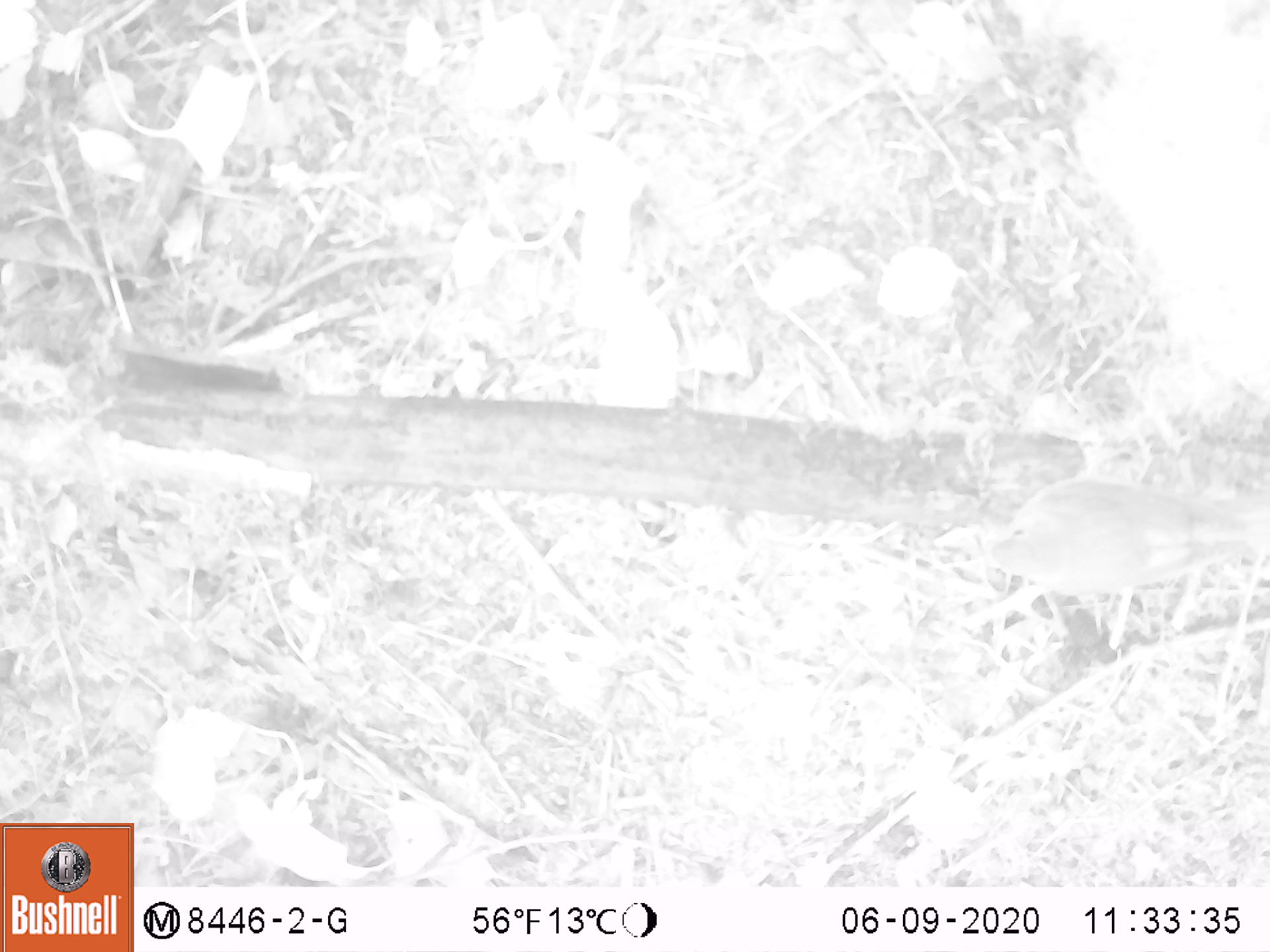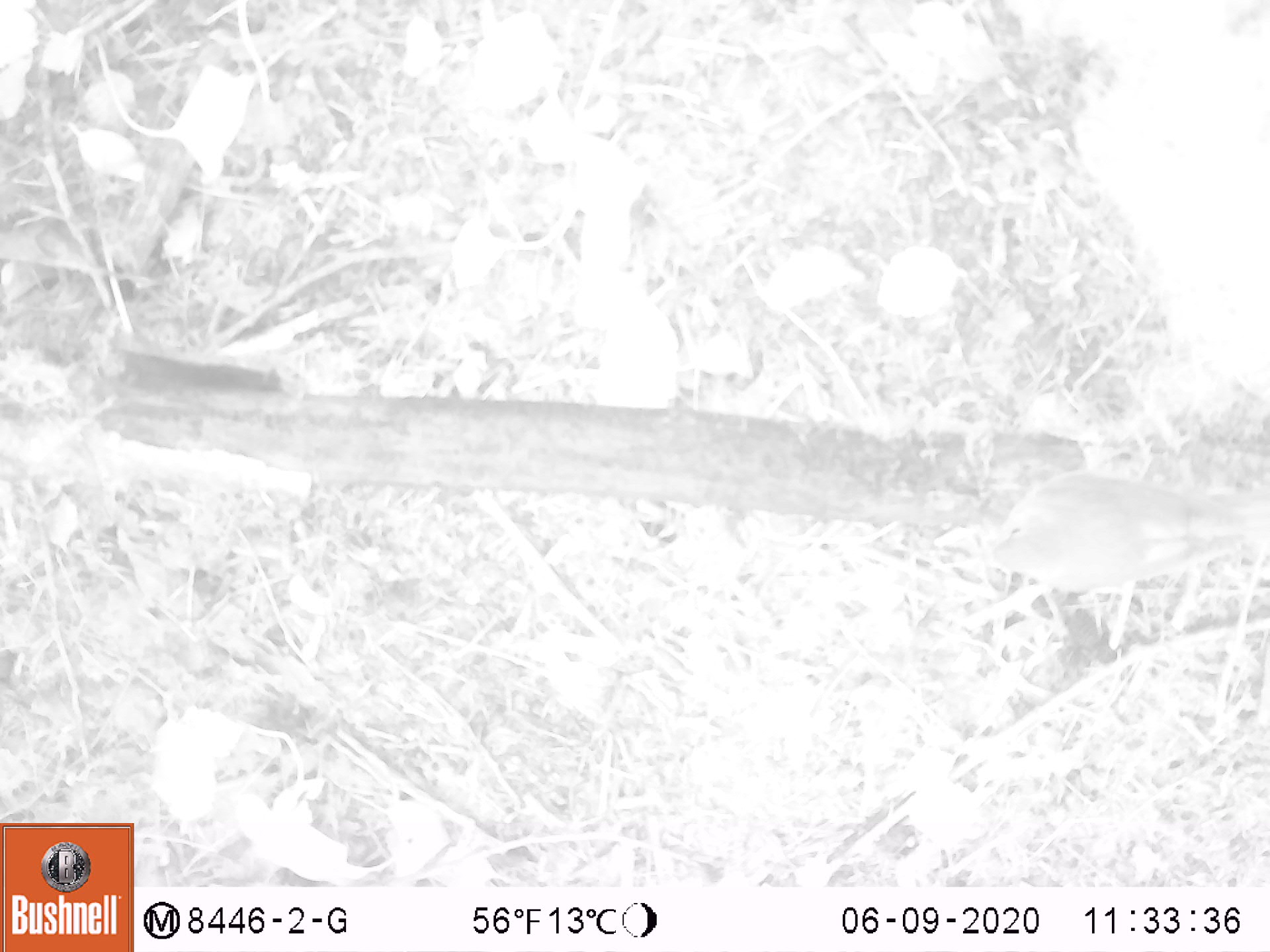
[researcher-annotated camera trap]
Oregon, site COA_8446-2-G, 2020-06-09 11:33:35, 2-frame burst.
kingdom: Animalia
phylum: Chordata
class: Aves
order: Passeriformes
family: Turdidae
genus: Catharus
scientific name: Catharus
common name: brown thrushes and nightingale-thrushes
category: catharus species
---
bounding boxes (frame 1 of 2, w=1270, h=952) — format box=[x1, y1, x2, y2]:
catharus species: box=[960, 466, 1262, 618]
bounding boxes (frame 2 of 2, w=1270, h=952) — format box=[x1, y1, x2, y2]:
catharus species: box=[951, 466, 1266, 602]